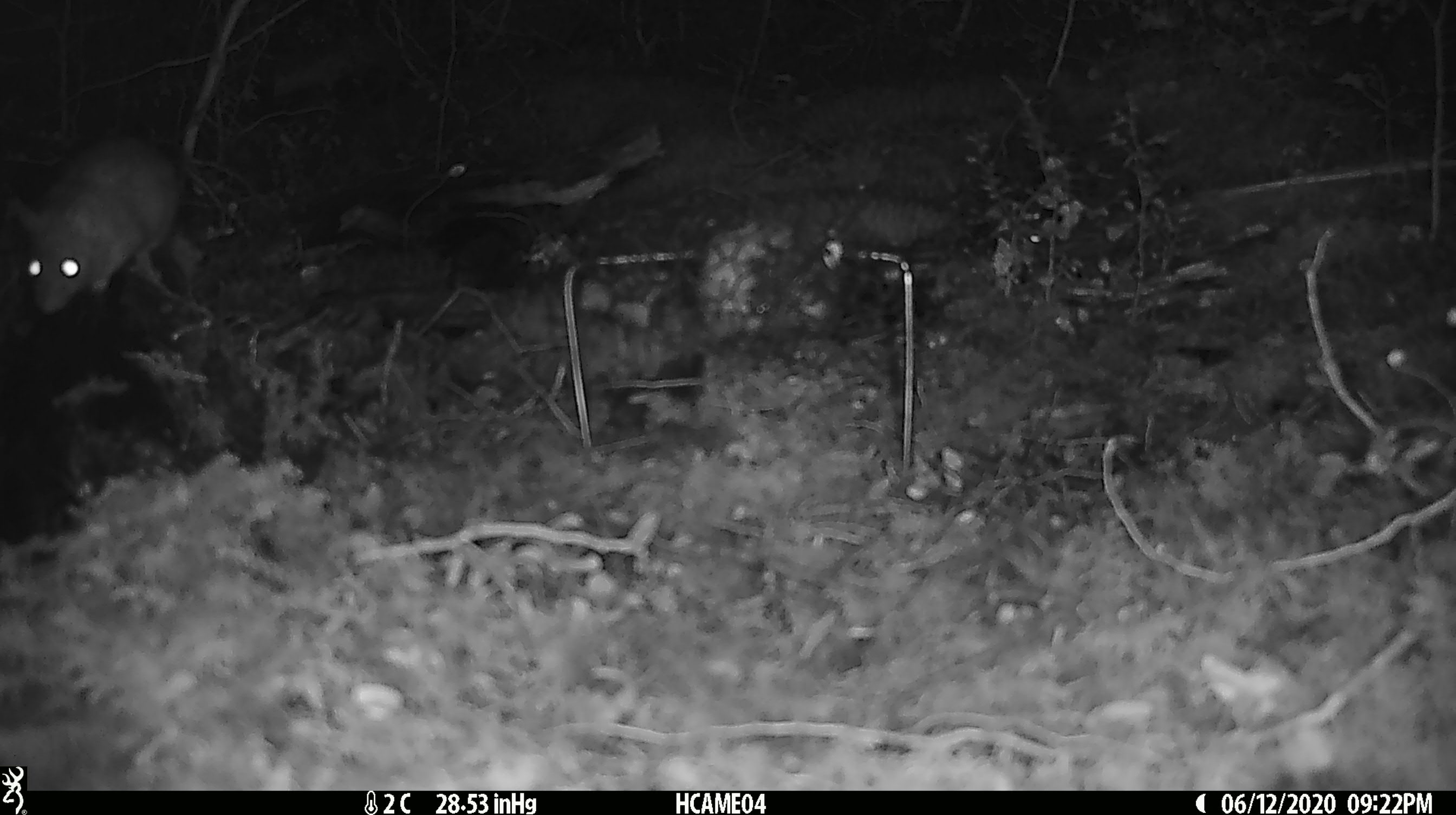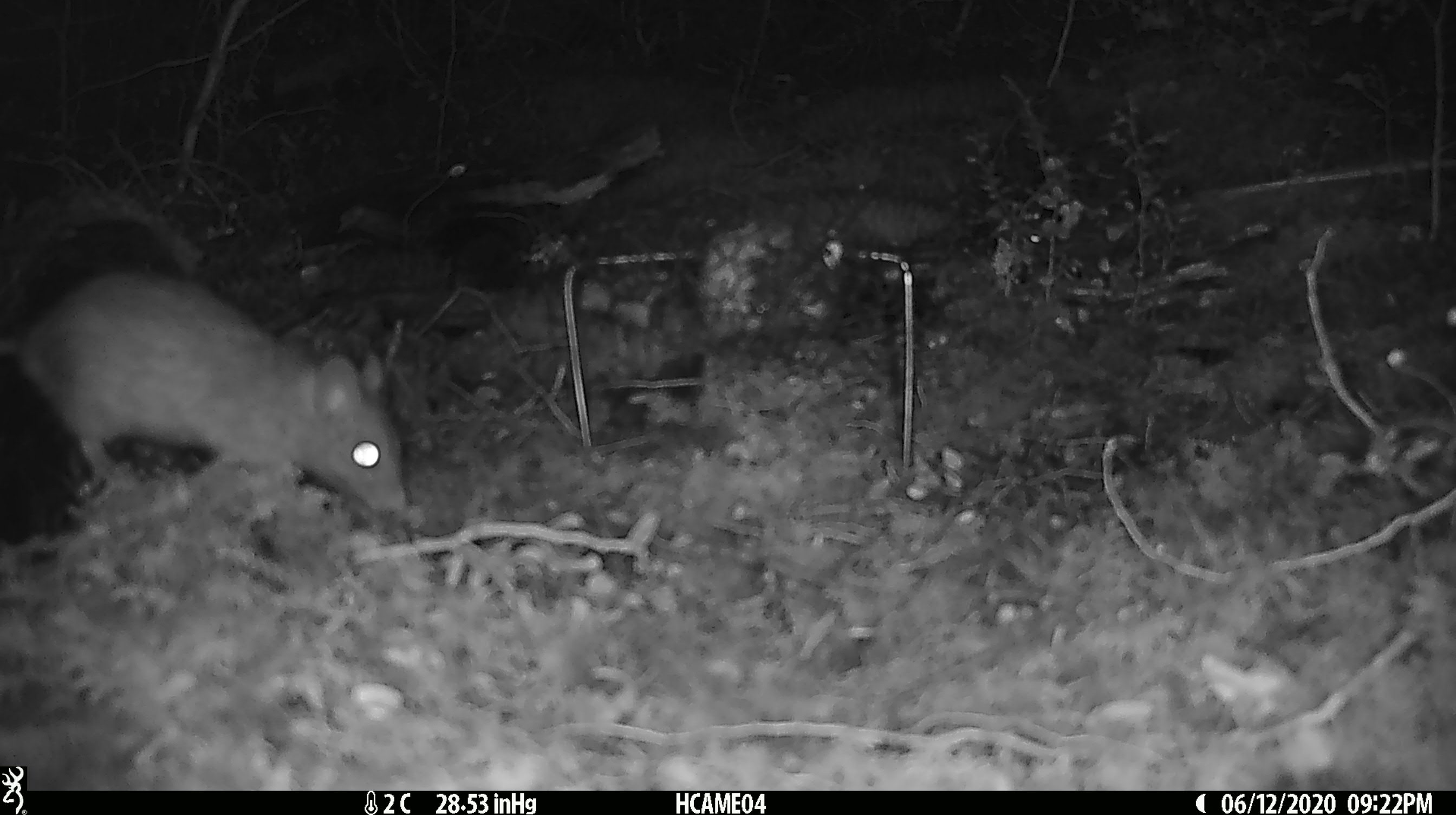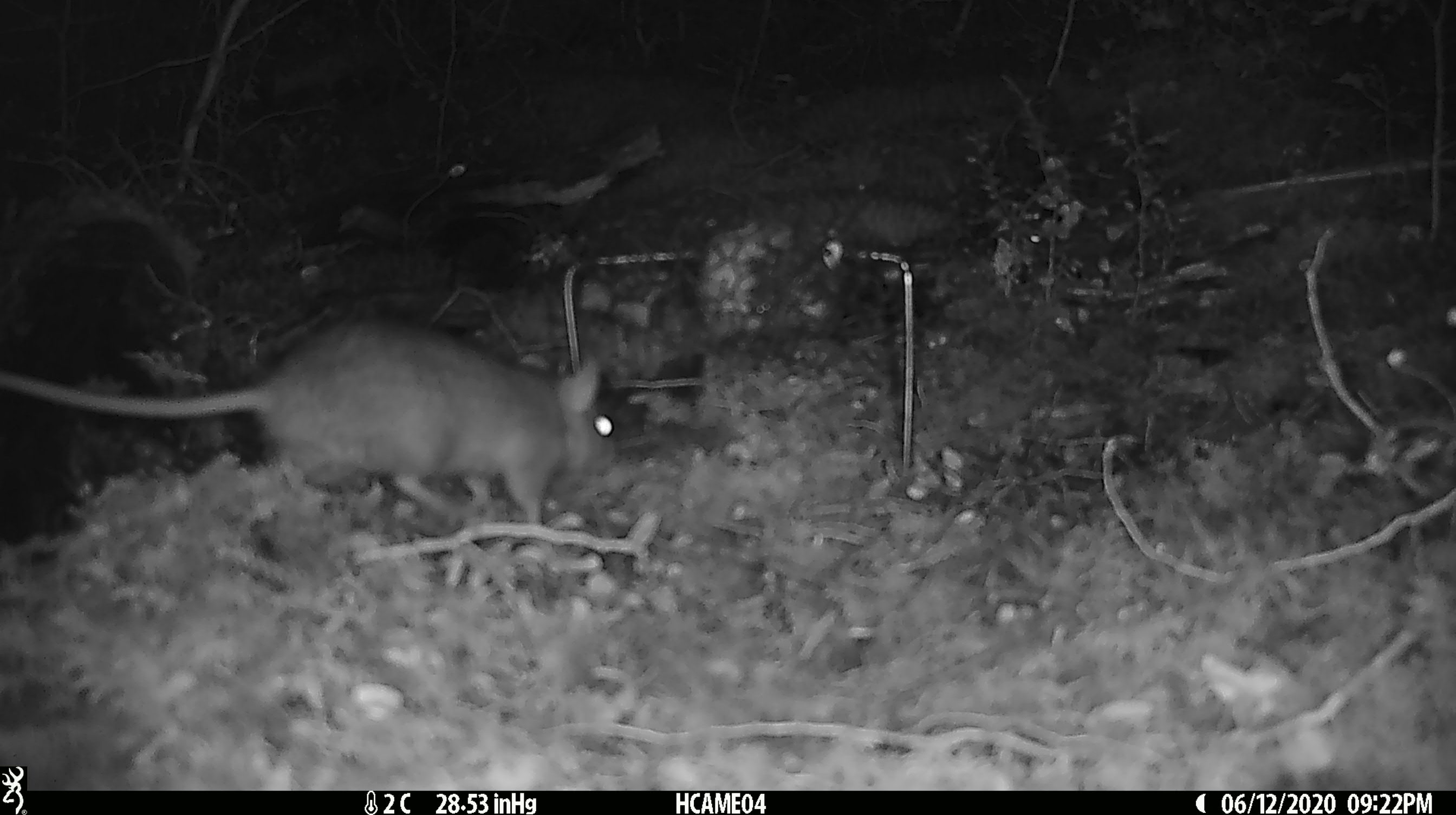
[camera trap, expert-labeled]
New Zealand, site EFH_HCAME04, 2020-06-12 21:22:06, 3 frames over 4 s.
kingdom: Animalia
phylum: Chordata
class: Mammalia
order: Rodentia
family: Muridae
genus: Rattus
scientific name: Rattus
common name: rat